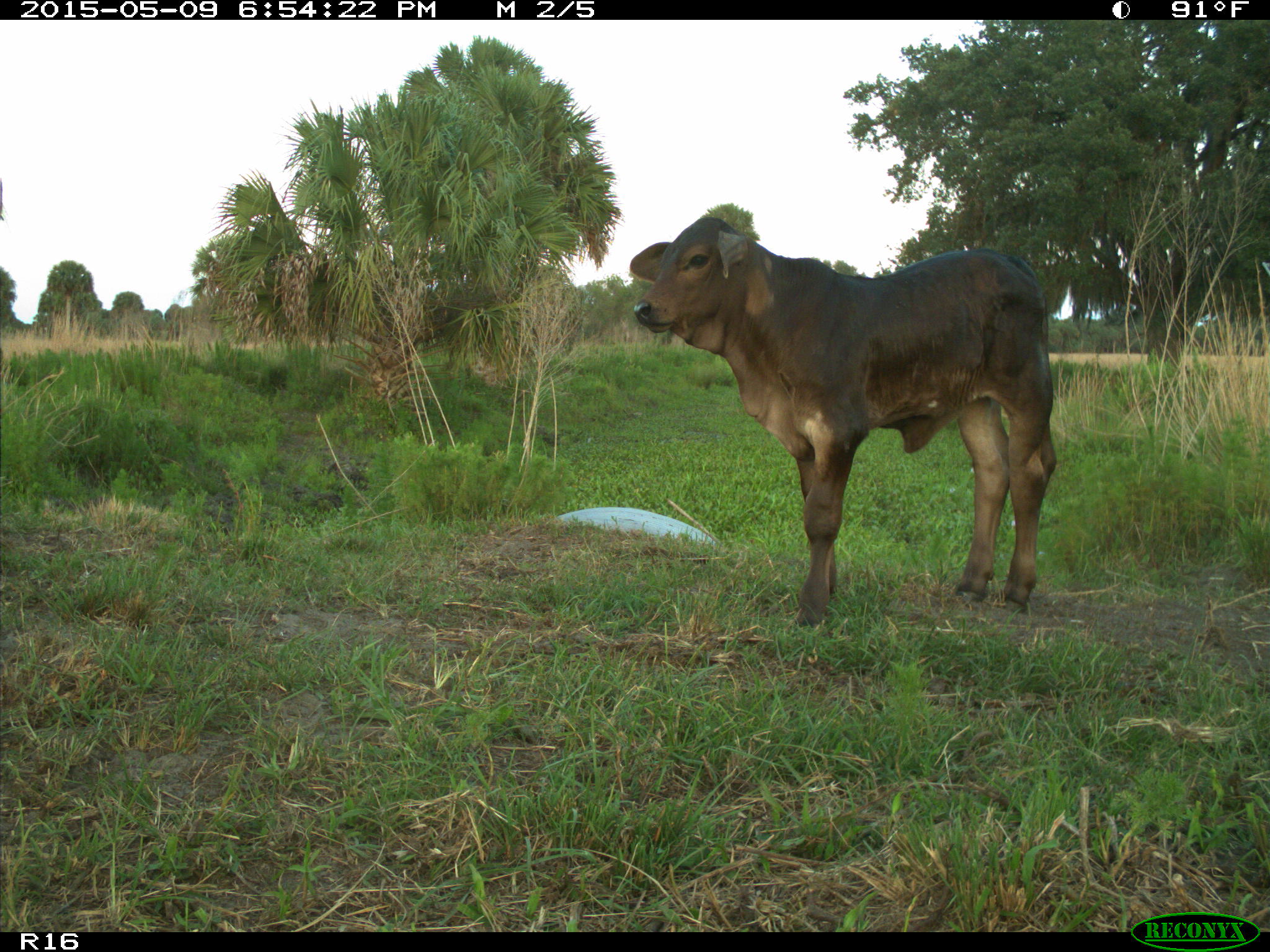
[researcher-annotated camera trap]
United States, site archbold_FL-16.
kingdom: Animalia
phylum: Chordata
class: Mammalia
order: Artiodactyla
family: Bovidae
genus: Bos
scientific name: Bos taurus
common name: domestic cow